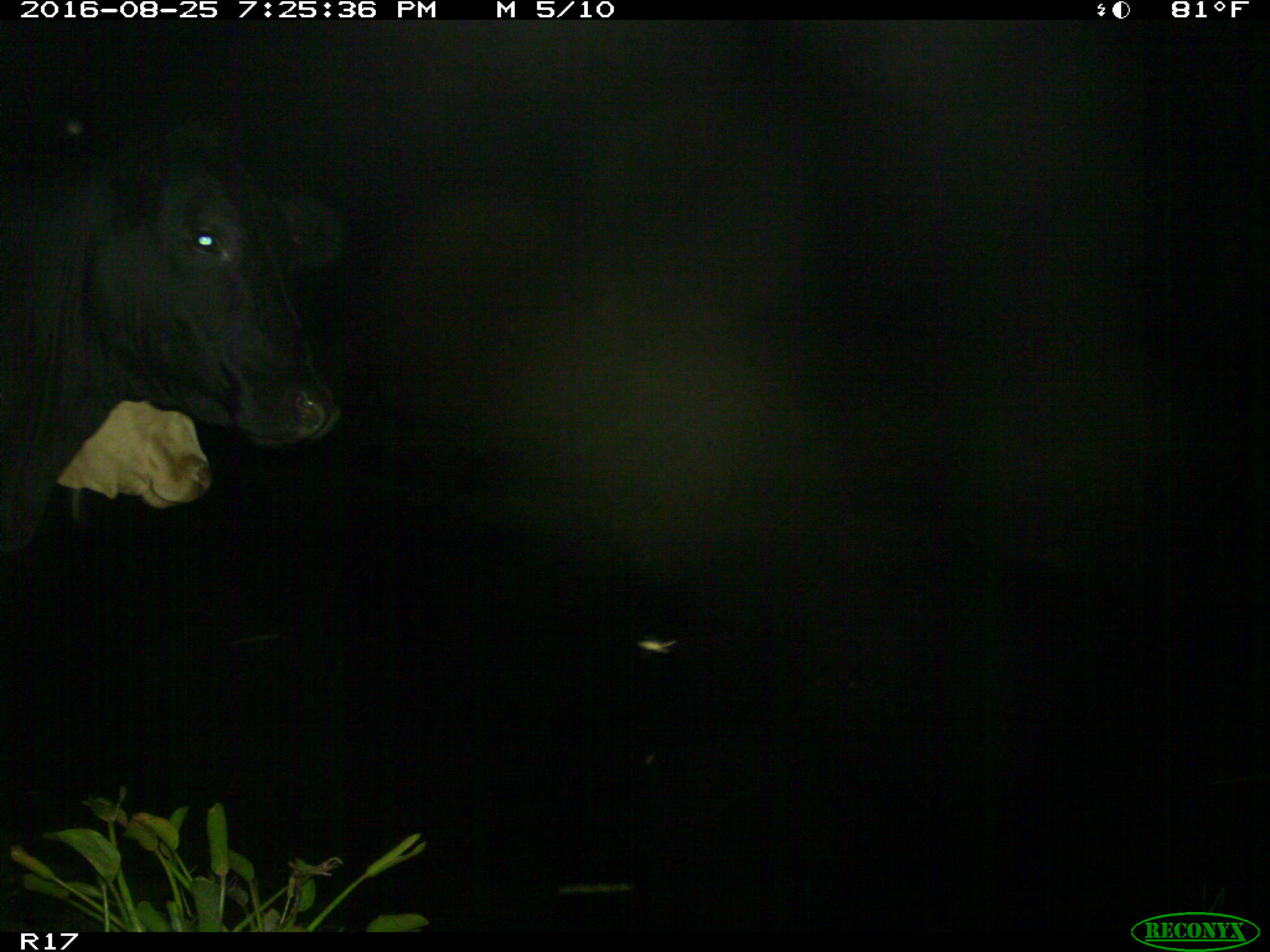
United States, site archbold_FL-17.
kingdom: Animalia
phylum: Chordata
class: Mammalia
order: Artiodactyla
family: Bovidae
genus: Bos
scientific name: Bos taurus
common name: domestic cow